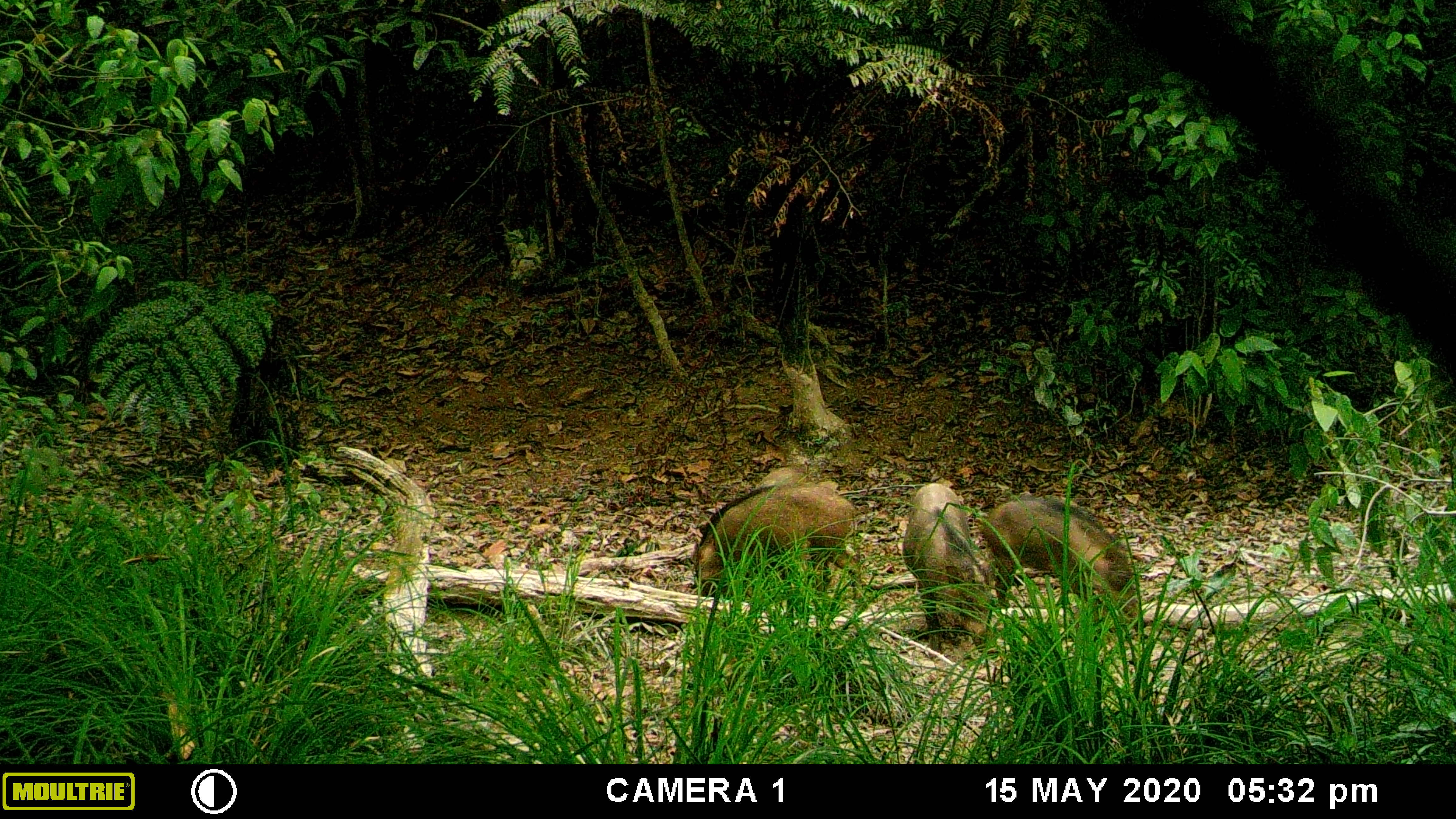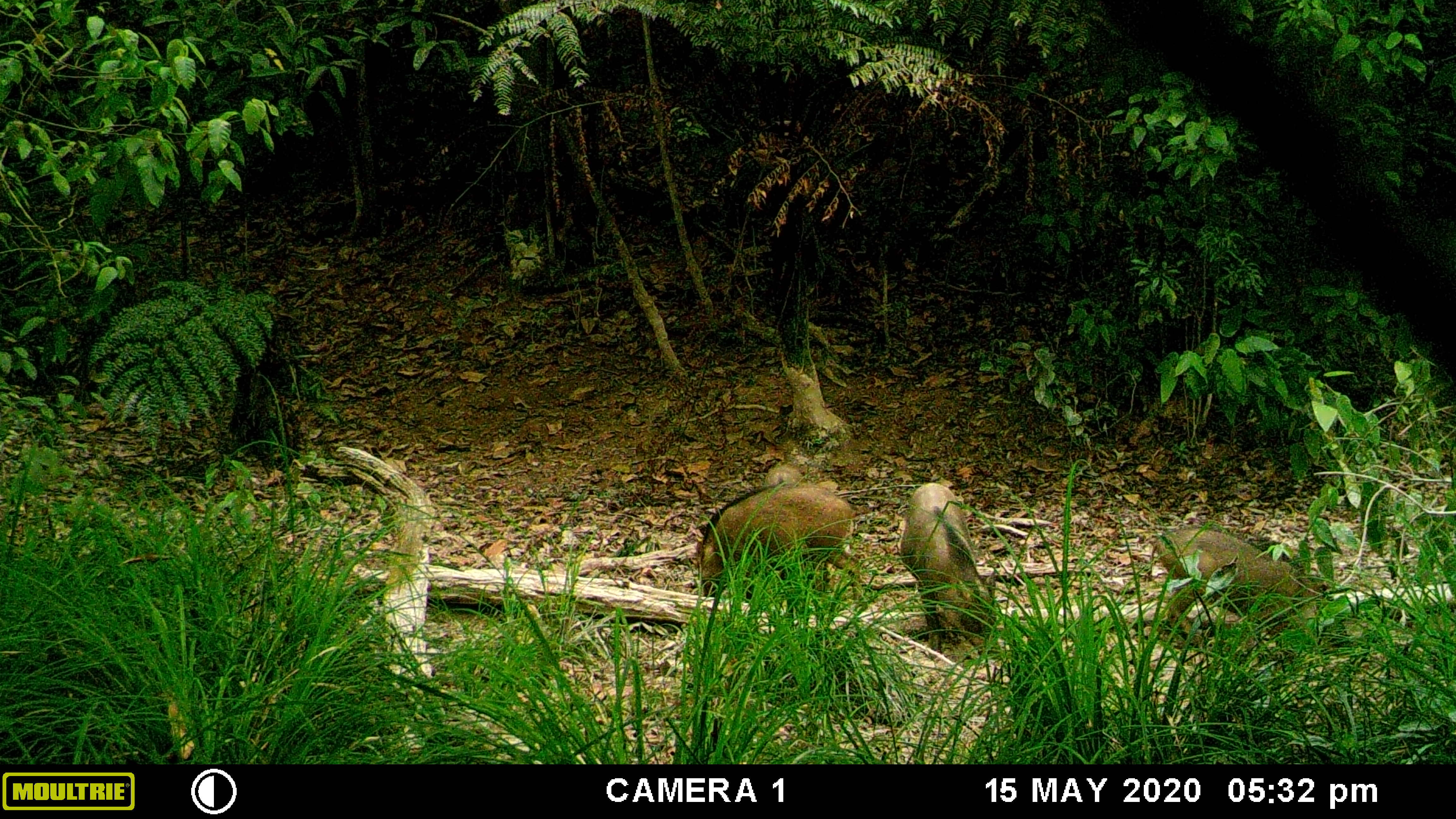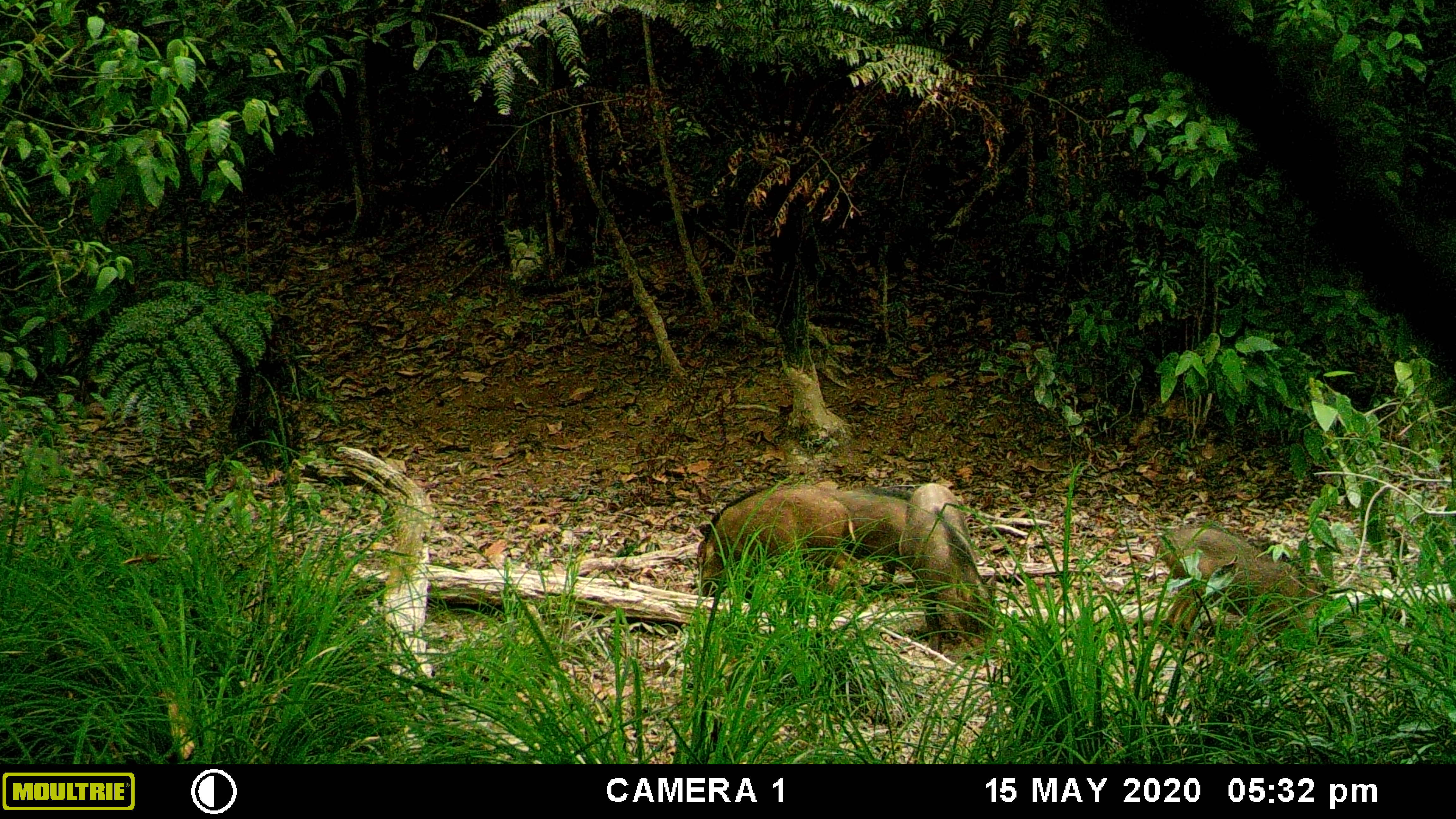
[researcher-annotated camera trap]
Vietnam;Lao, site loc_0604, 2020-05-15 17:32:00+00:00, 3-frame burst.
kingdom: Animalia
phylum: Chordata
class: Mammalia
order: Artiodactyla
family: Suidae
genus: Sus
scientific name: Sus scrofa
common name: eurasian wild pig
Eurasian wild pig (Sus scrofa). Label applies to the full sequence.